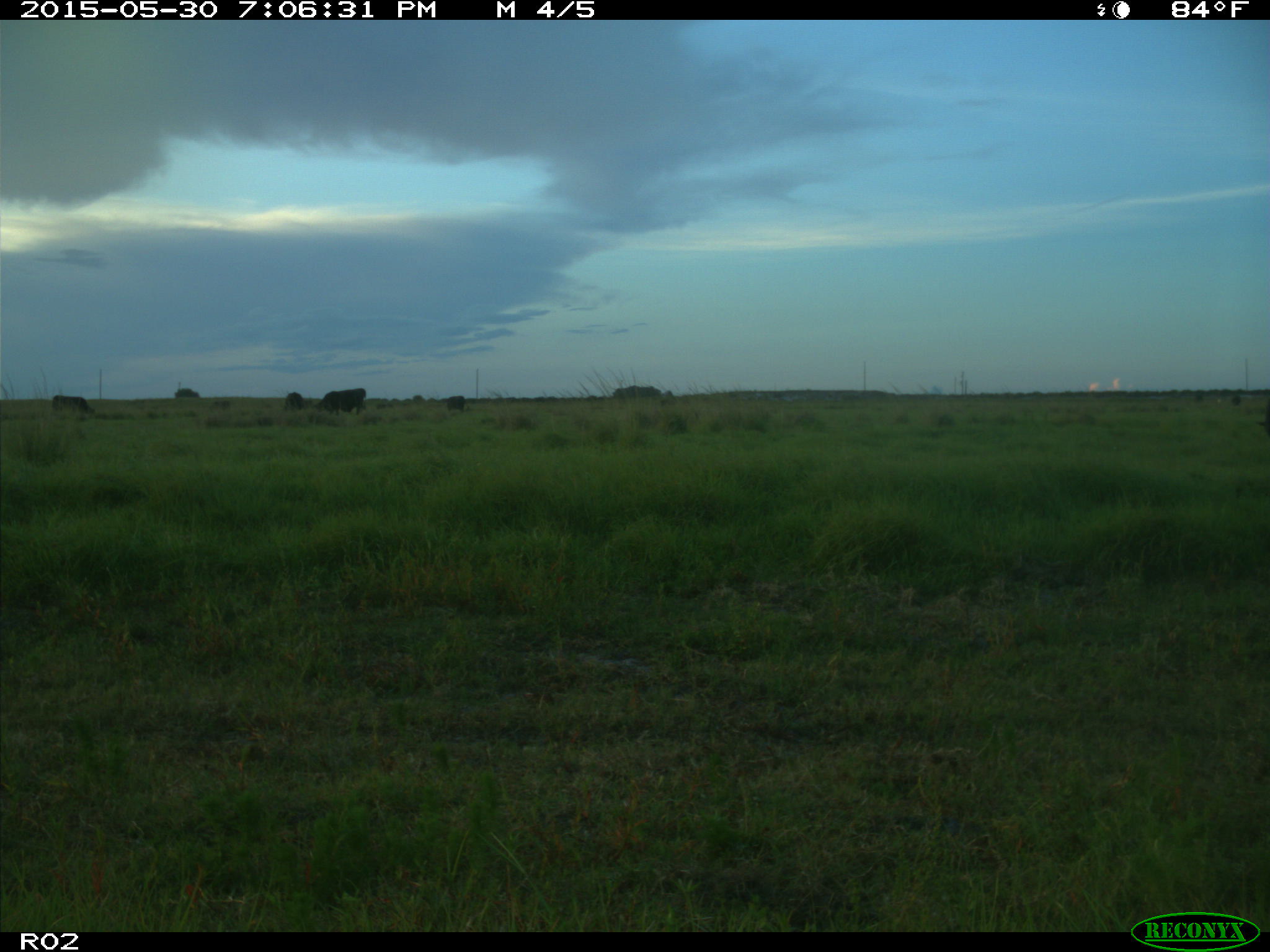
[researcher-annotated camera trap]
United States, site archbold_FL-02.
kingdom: Animalia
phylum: Chordata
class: Mammalia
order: Artiodactyla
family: Bovidae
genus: Bos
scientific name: Bos taurus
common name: domestic cow